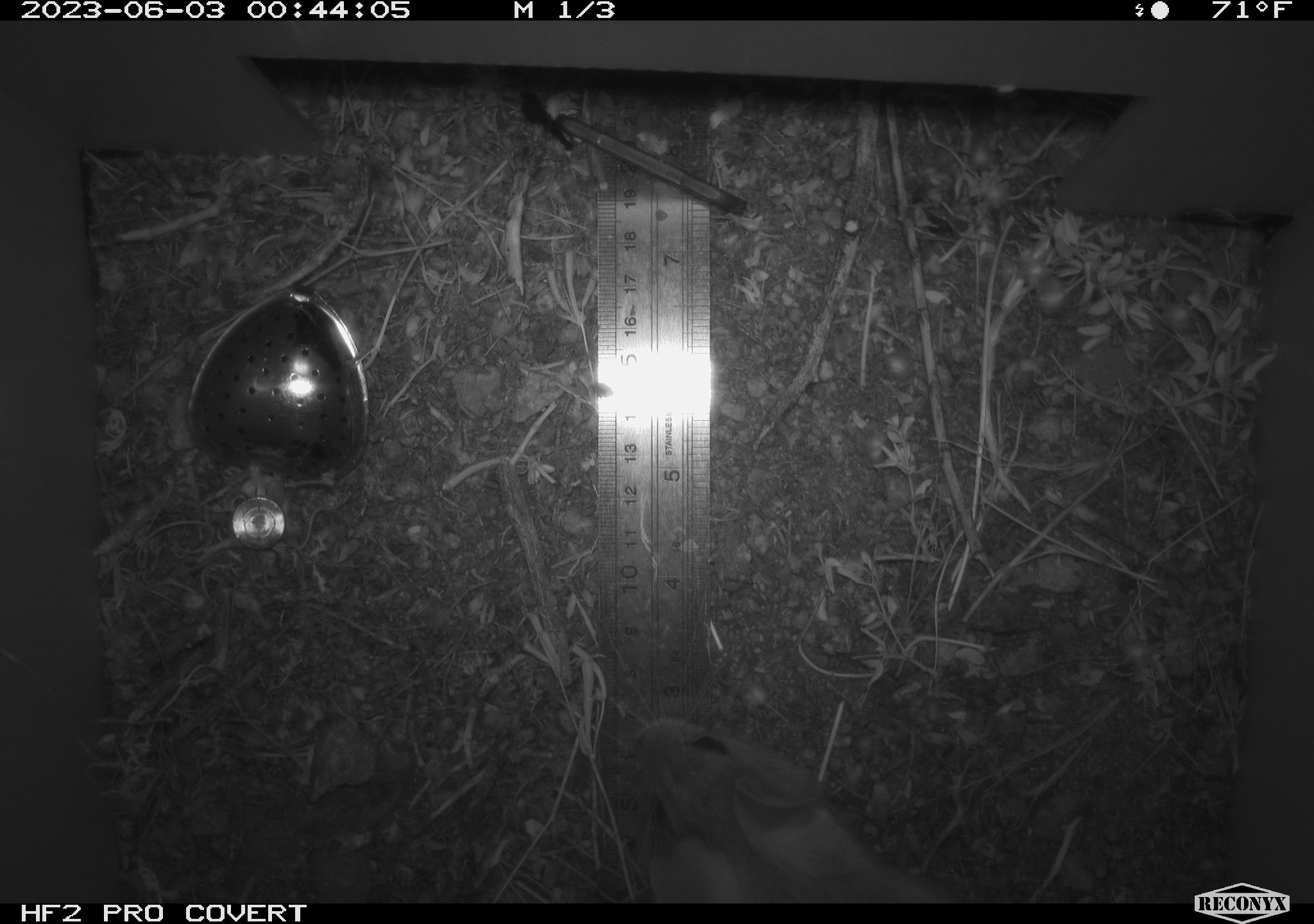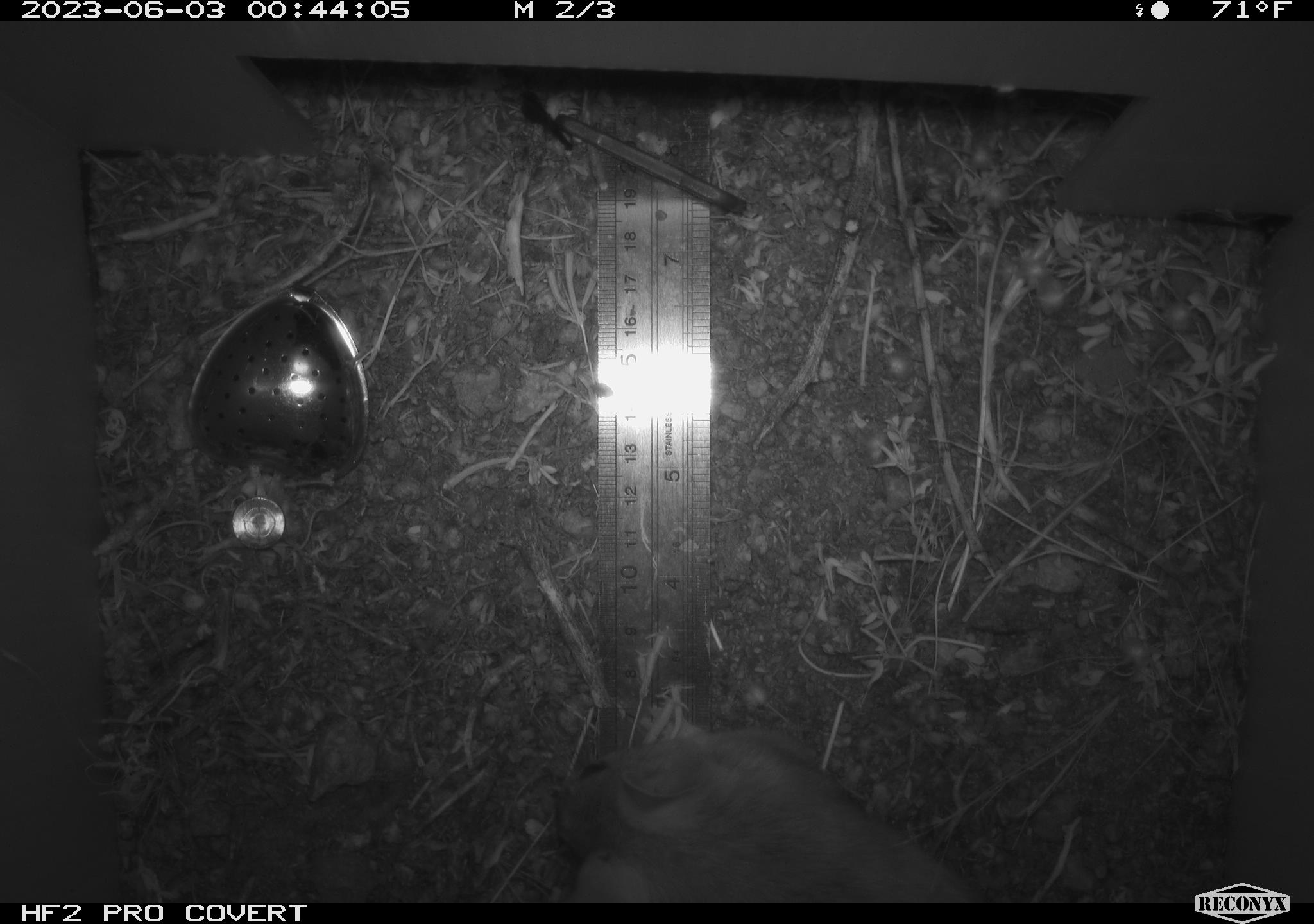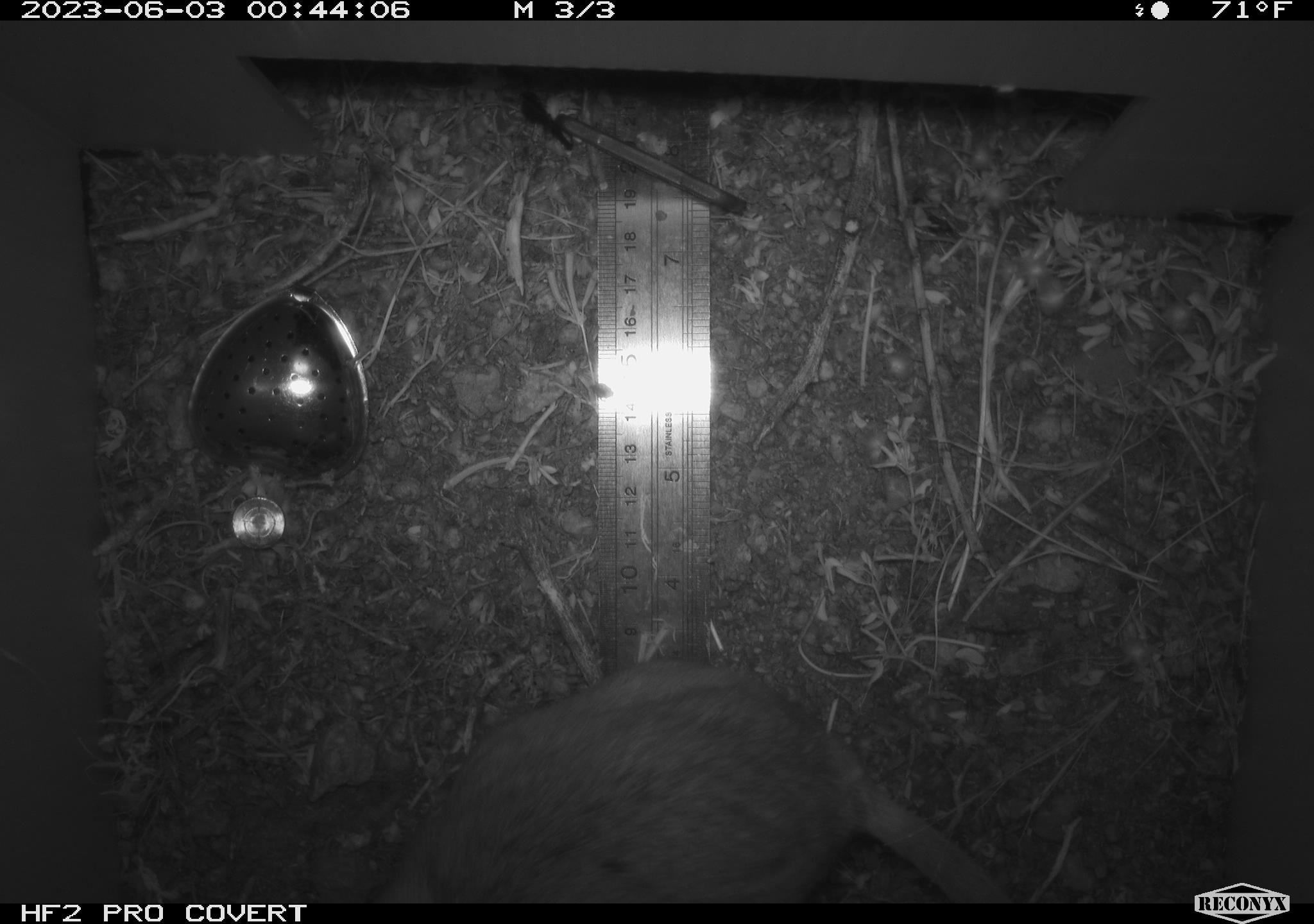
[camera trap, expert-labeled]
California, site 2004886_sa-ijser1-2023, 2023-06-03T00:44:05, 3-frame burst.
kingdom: Animalia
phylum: Chordata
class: Mammalia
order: Rodentia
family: Cricetidae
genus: Neotoma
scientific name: Neotoma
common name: pack rat or woodrat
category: neotoma species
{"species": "neotoma species (pack rat or woodrat) (Neotoma)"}